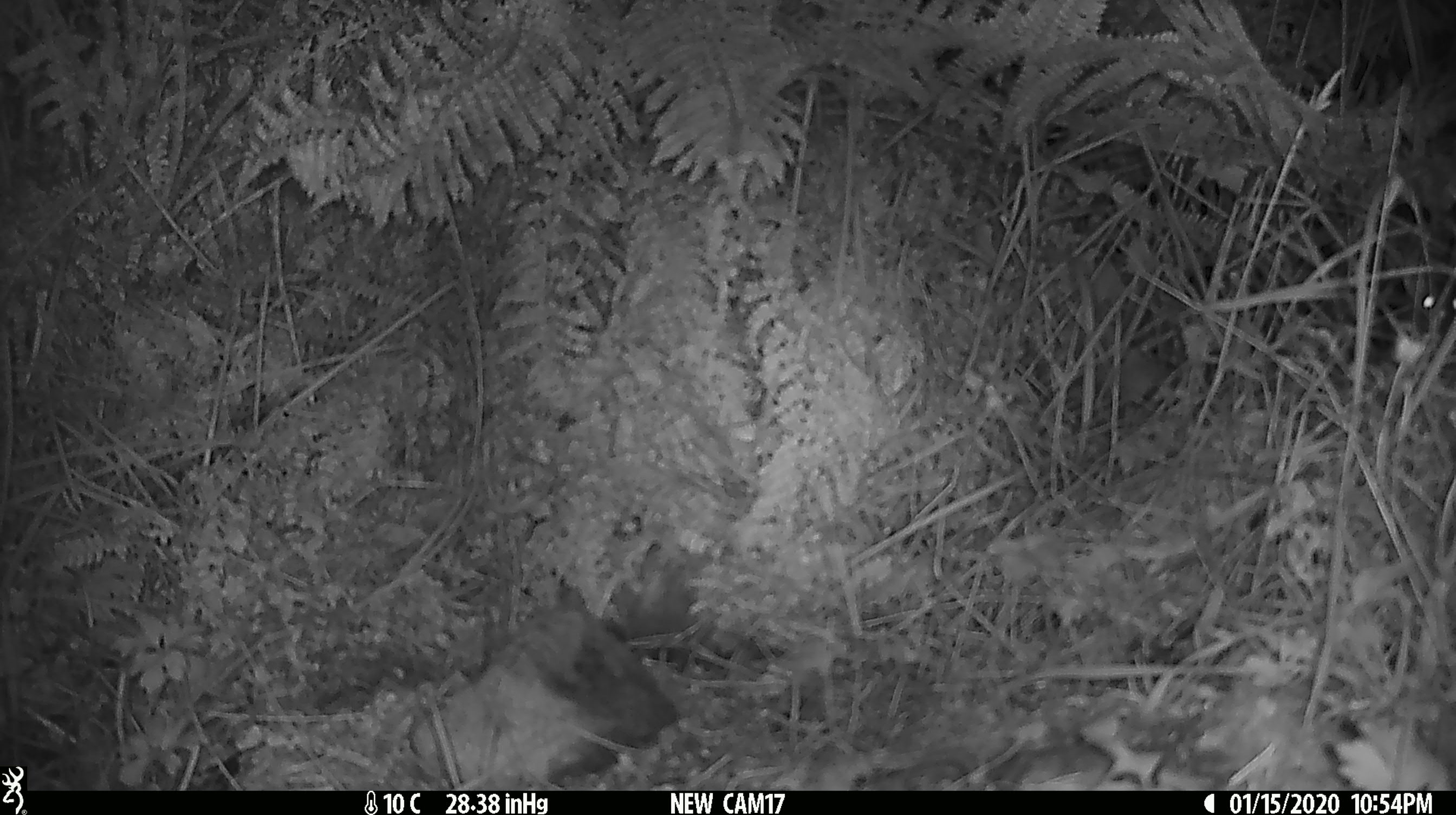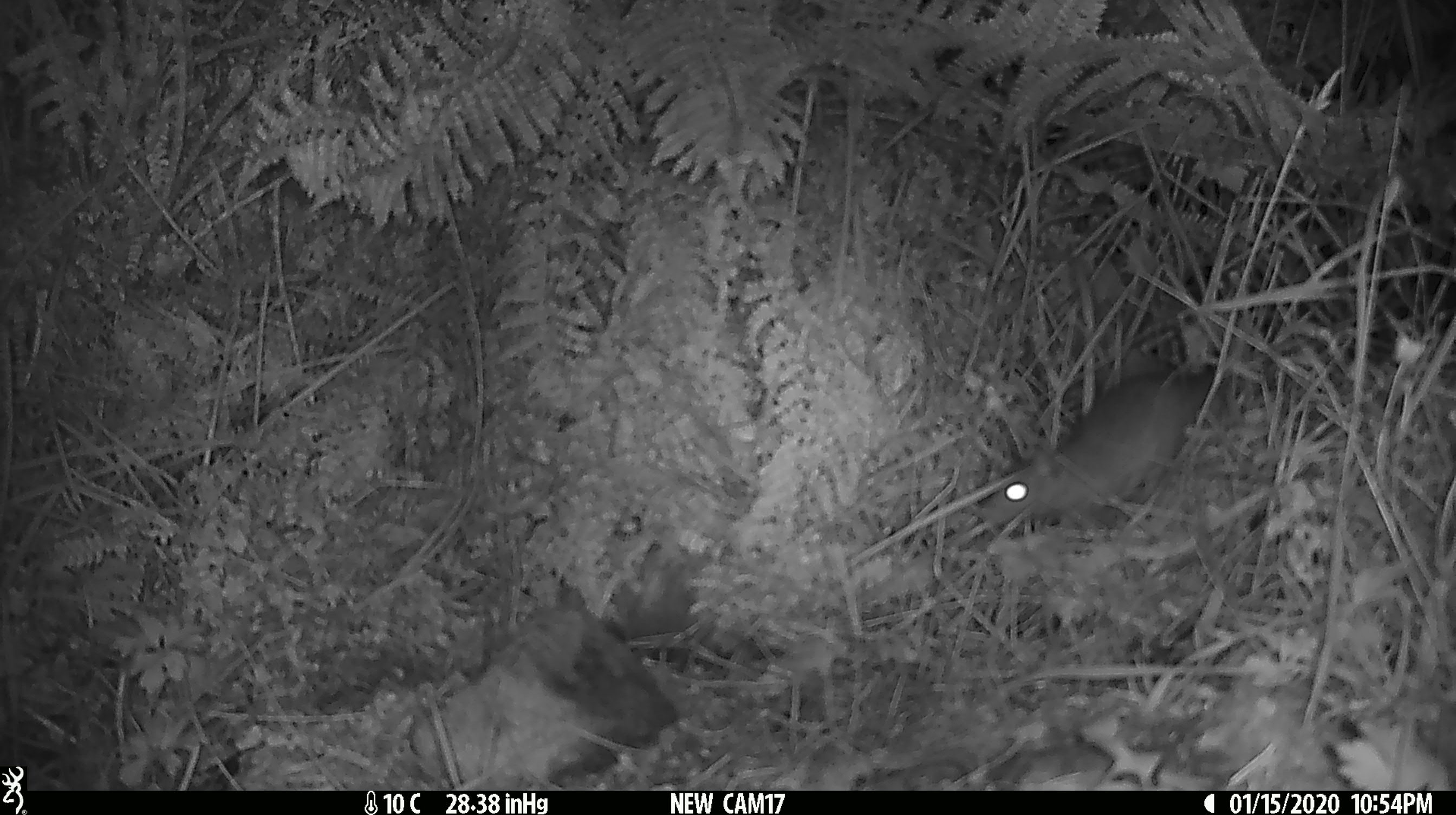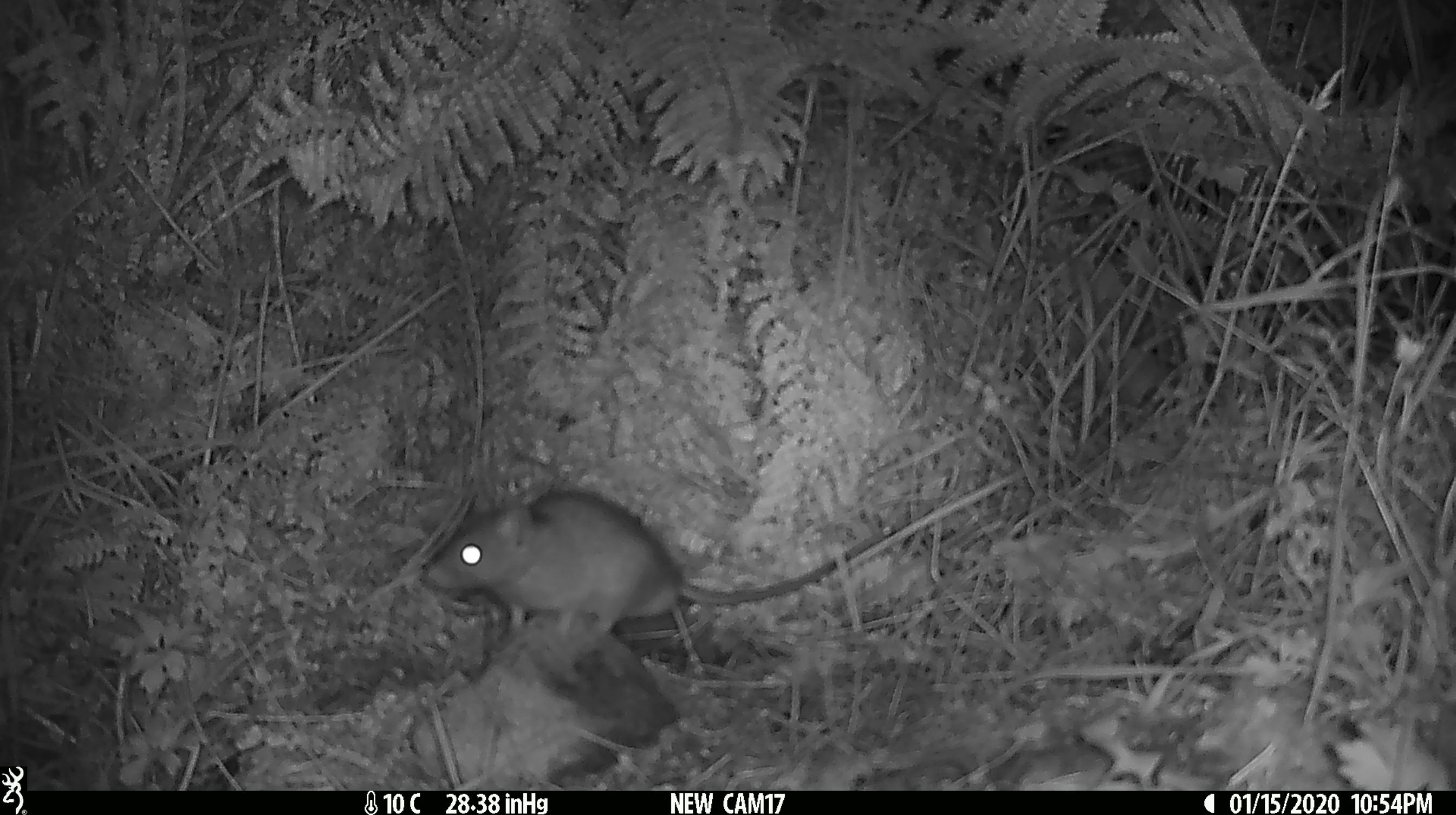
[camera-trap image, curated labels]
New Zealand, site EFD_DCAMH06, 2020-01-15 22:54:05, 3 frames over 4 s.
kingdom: Animalia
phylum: Chordata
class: Mammalia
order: Rodentia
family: Muridae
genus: Rattus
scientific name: Rattus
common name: rat